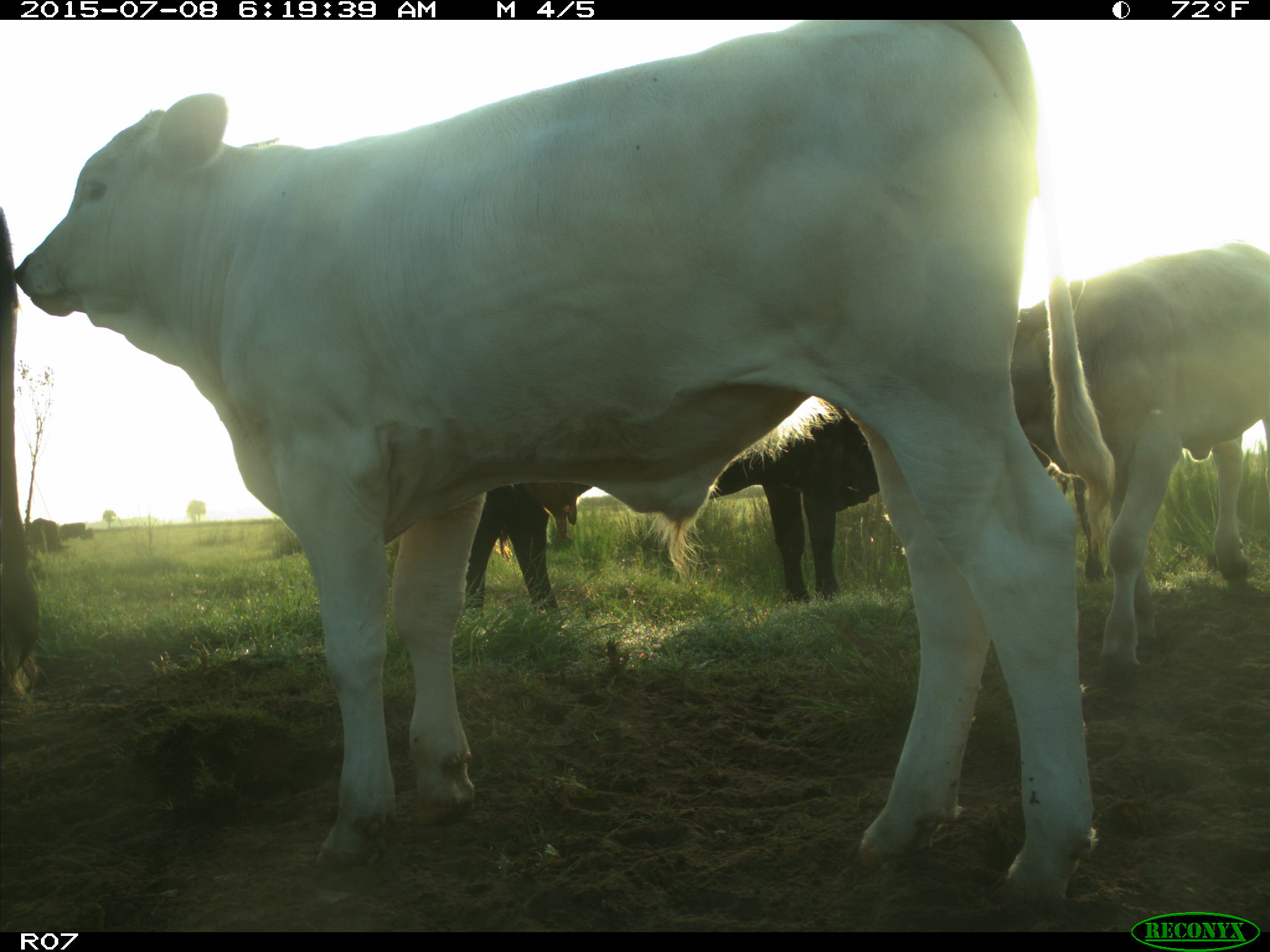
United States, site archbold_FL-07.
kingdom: Animalia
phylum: Chordata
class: Mammalia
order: Artiodactyla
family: Bovidae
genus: Bos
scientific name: Bos taurus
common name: domestic cow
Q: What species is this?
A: Bos taurus (domestic cow).